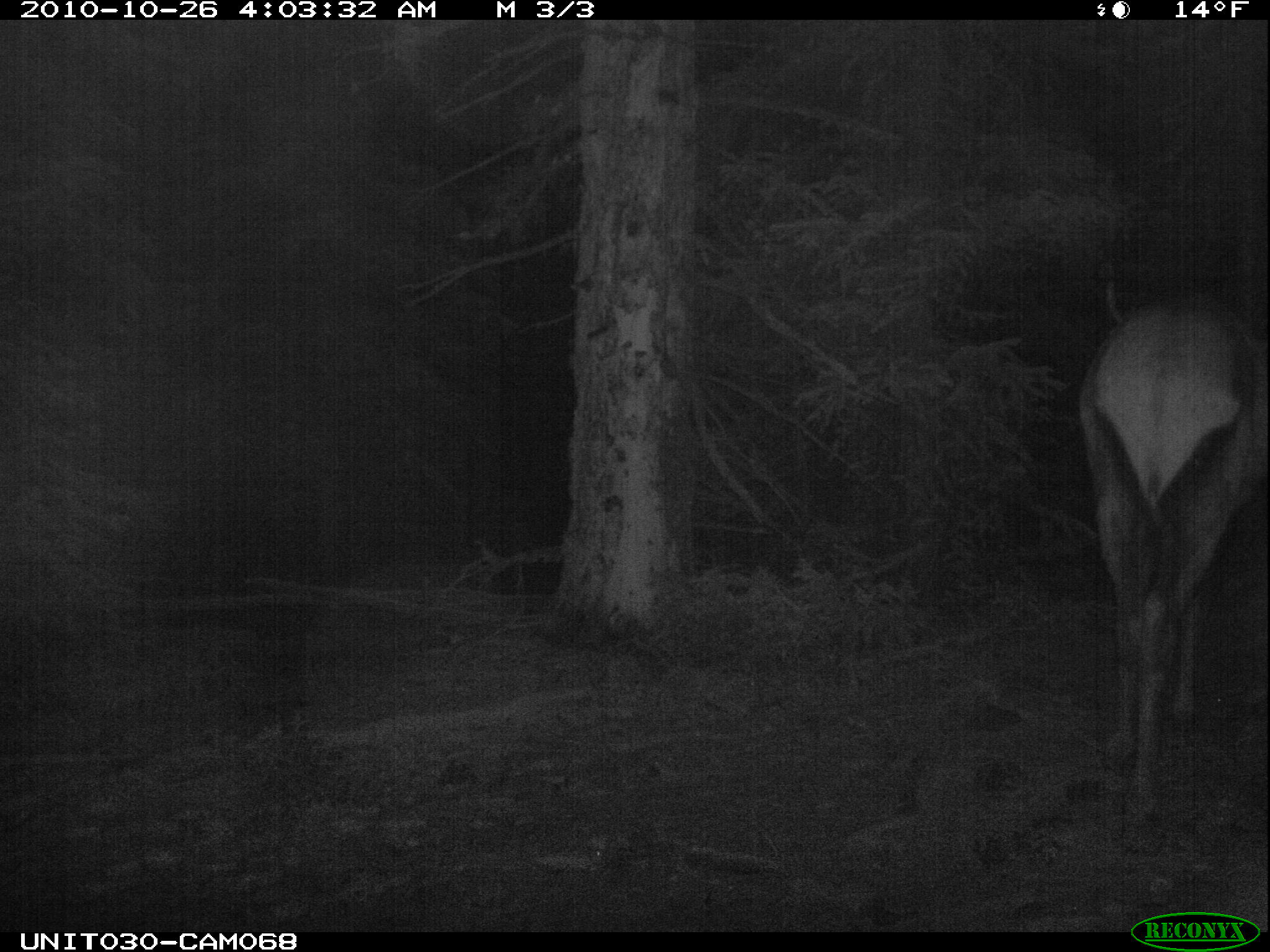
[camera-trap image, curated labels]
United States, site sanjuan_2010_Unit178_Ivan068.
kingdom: Animalia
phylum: Chordata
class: Mammalia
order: Artiodactyla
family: Cervidae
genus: Cervus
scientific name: Cervus elaphus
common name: red deer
Cervus elaphus (red deer).